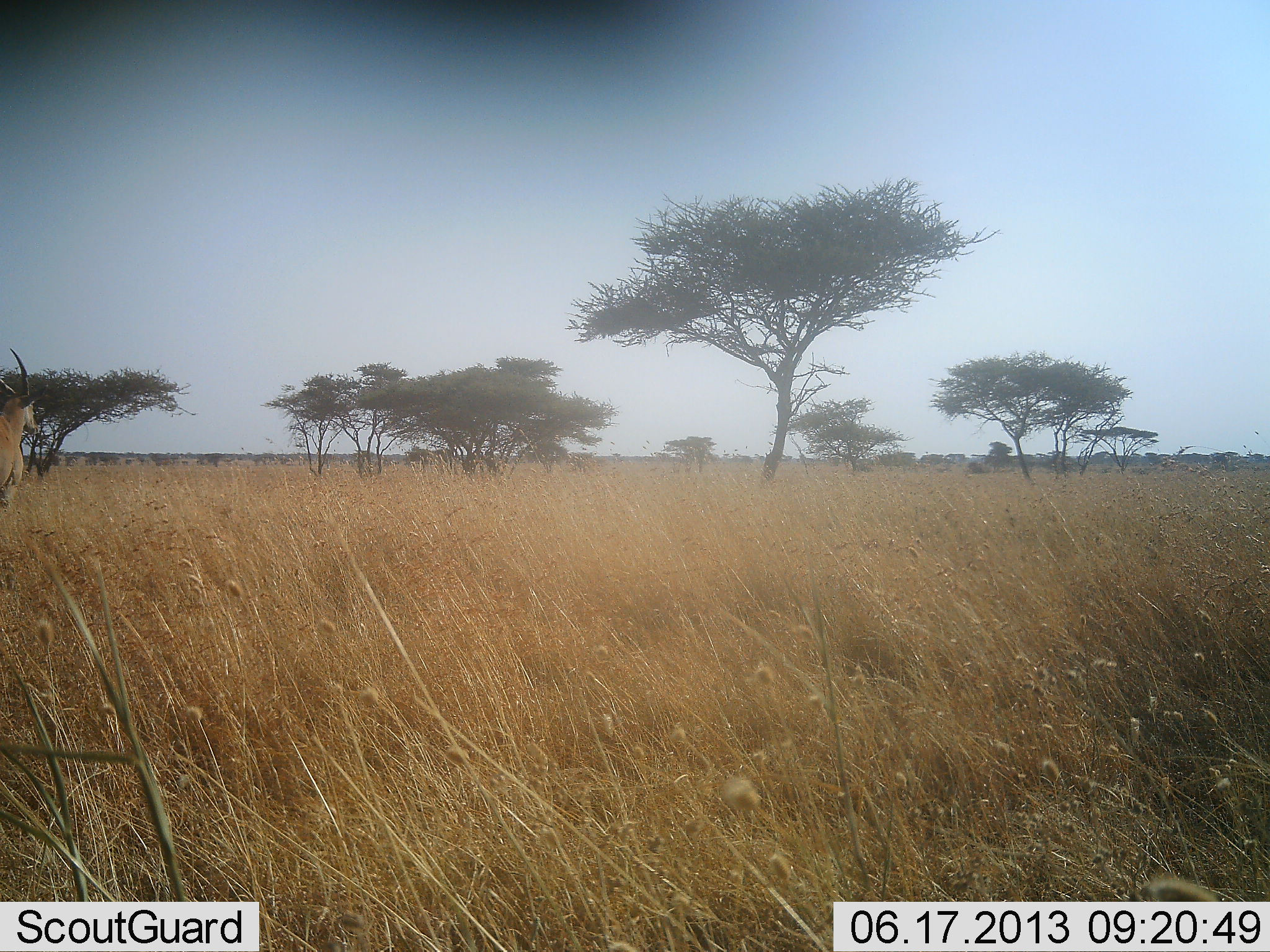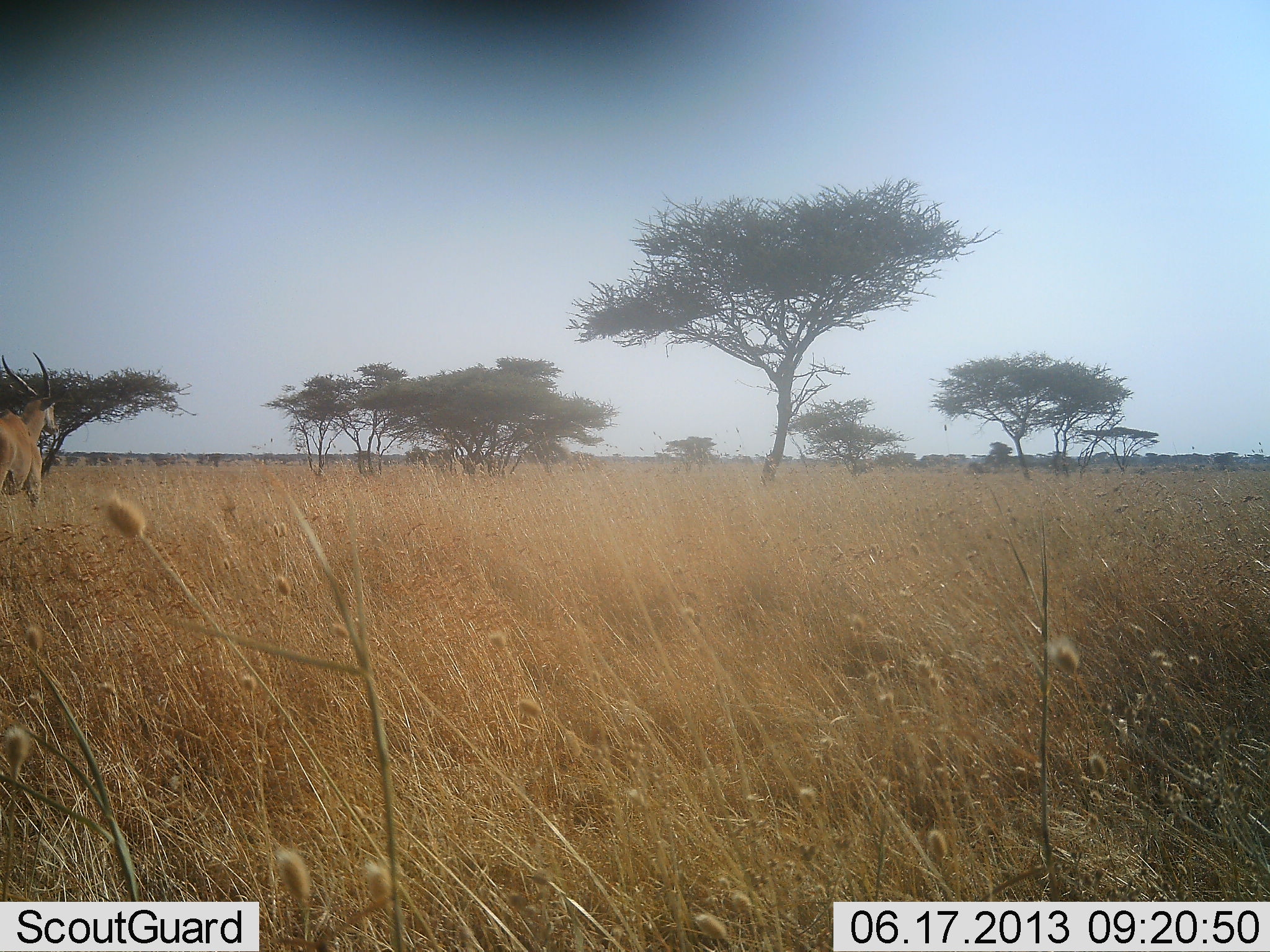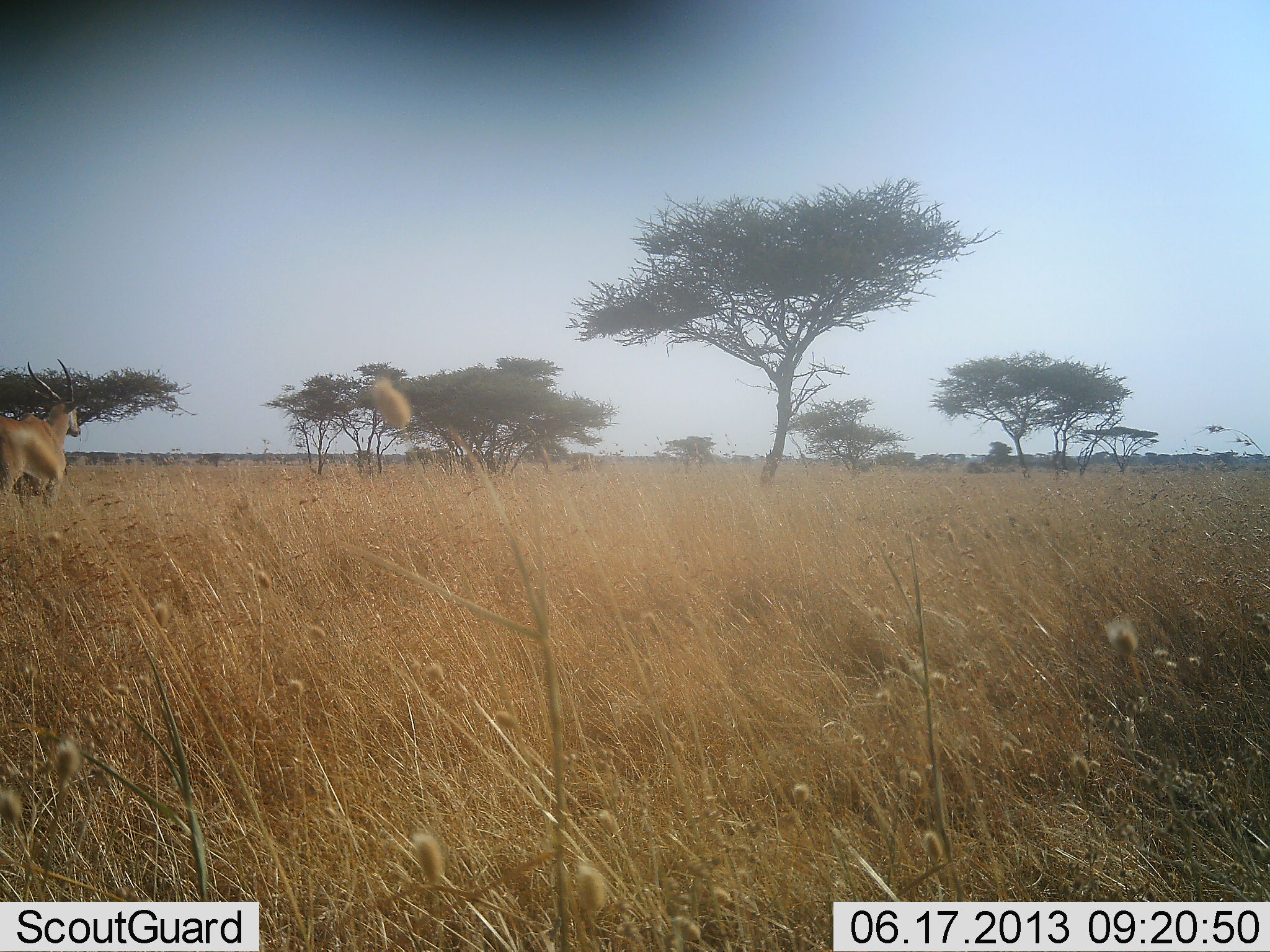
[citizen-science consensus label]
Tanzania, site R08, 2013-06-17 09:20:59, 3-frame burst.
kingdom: Animalia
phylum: Chordata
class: Mammalia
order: Artiodactyla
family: Bovidae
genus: Nanger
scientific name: Nanger granti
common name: grant's gazelle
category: gazellegrants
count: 1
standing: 14%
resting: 0%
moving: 86%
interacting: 0%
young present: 0%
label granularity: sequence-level